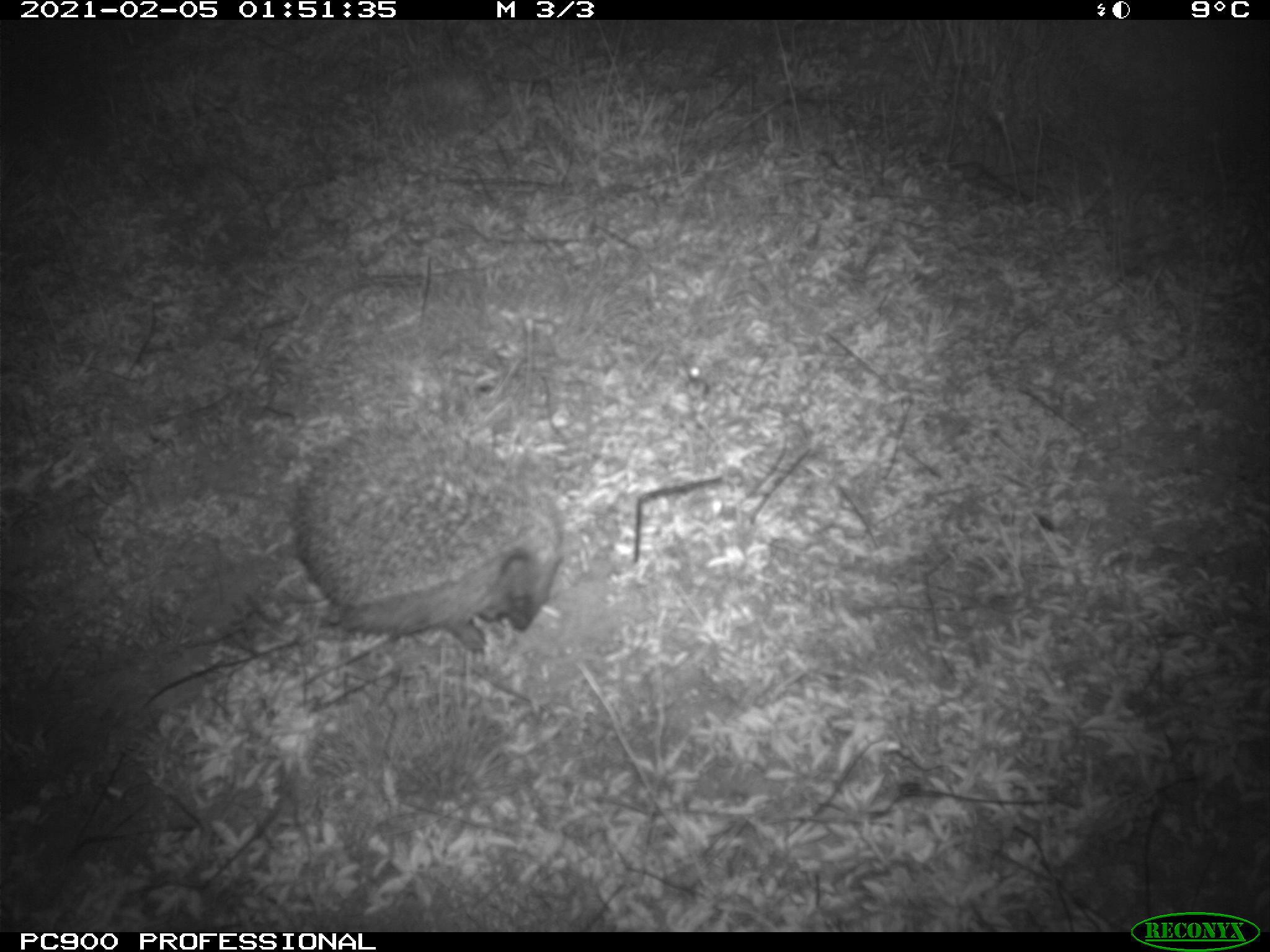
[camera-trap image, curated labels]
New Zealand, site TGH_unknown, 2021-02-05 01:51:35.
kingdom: Animalia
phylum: Chordata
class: Mammalia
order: Eulipotyphla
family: Erinaceidae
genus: Erinaceus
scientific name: Erinaceus europaeus europaeus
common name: european hedgehog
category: hedgehog